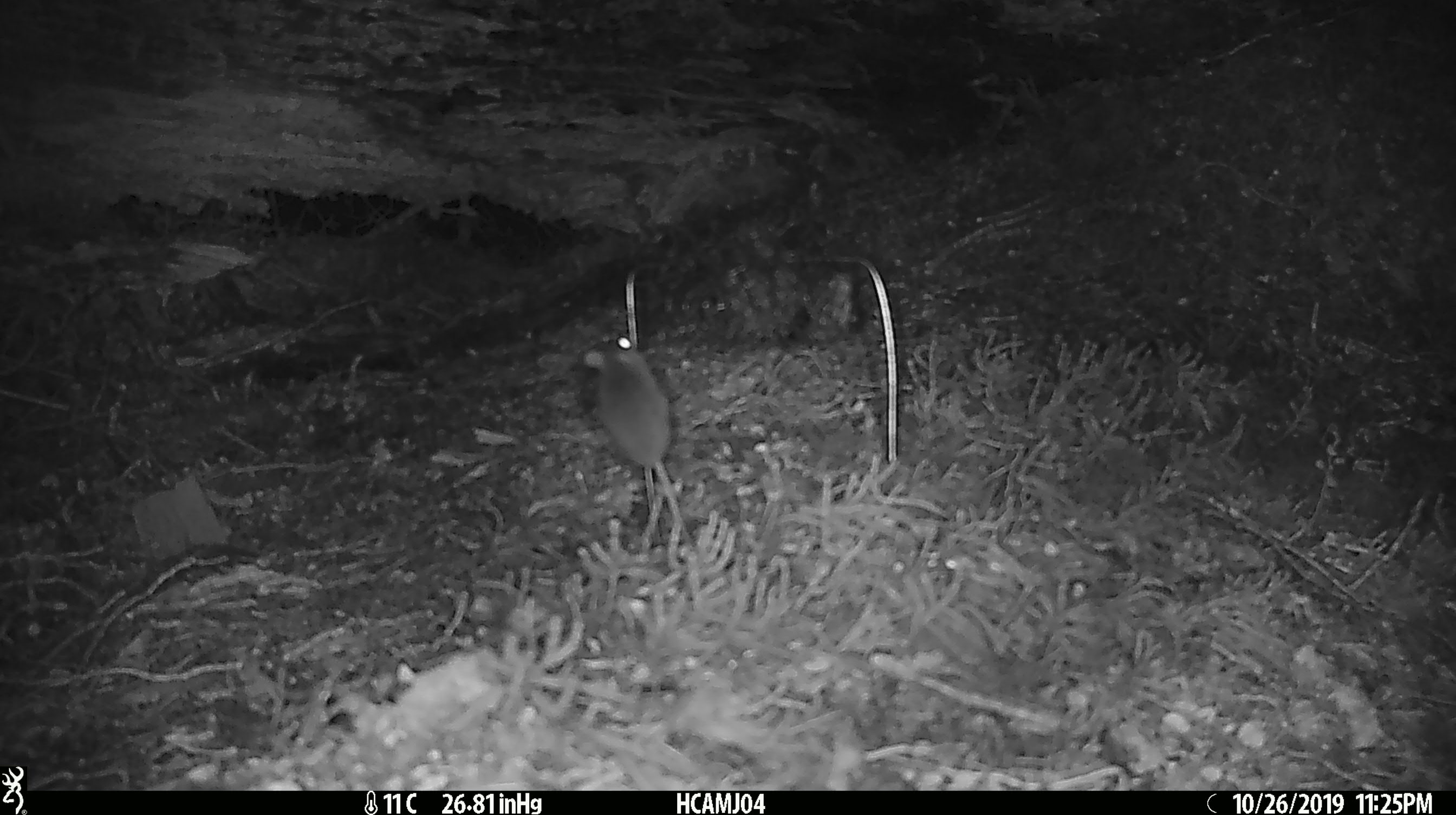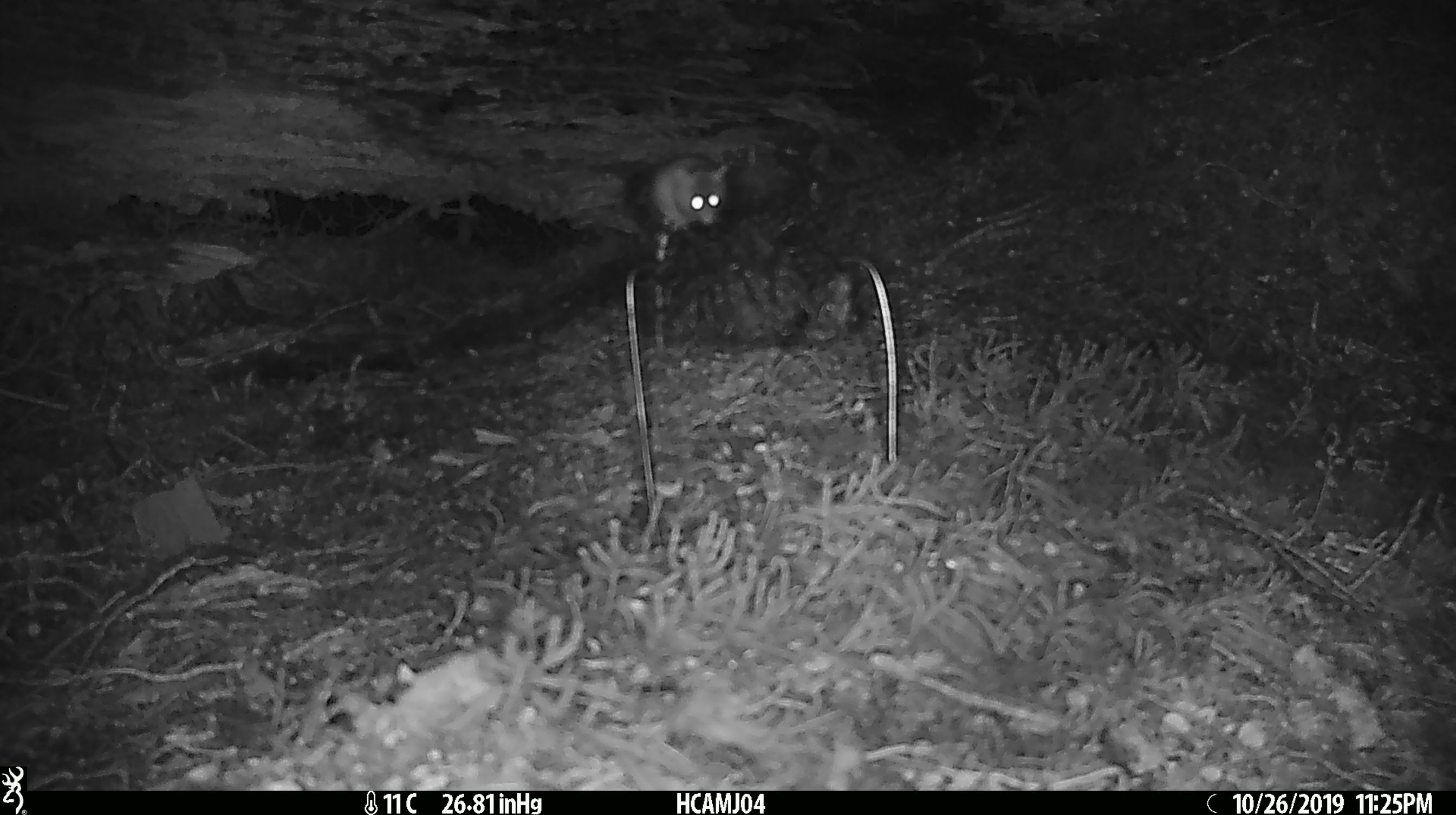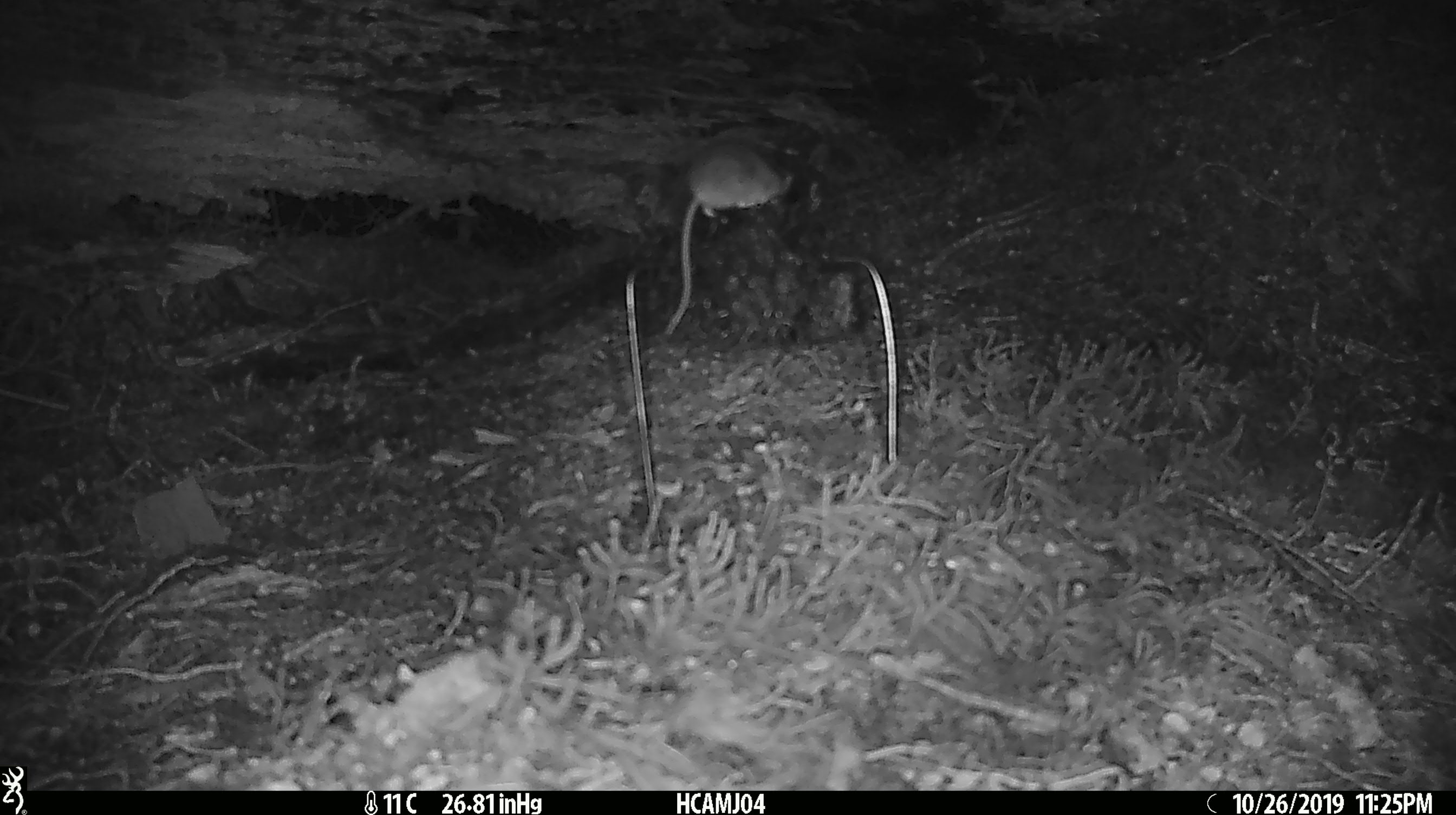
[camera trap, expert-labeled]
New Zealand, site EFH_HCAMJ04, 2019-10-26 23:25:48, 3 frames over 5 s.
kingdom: Animalia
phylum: Chordata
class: Mammalia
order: Rodentia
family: Muridae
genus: Mus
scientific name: Mus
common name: mouse